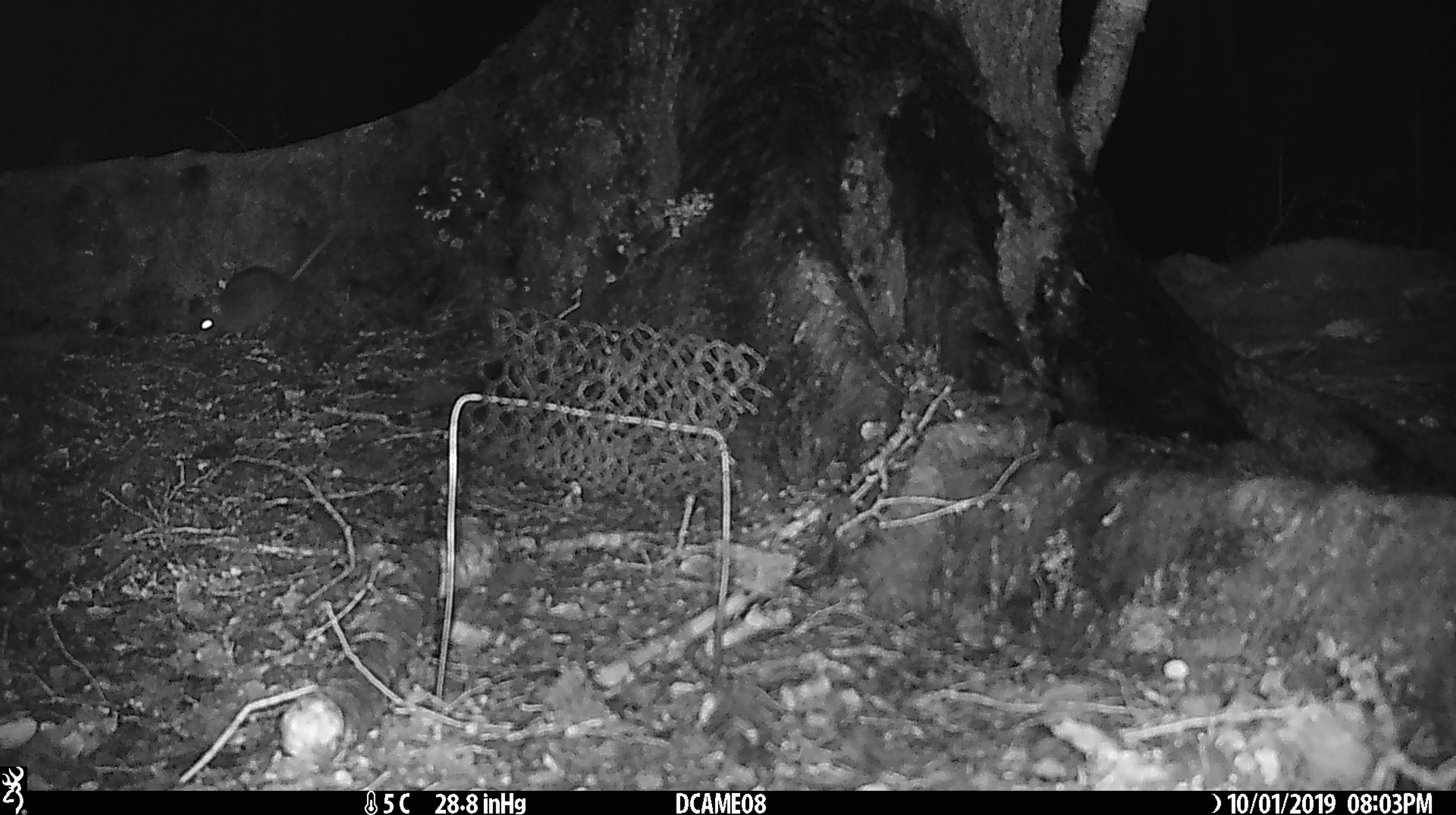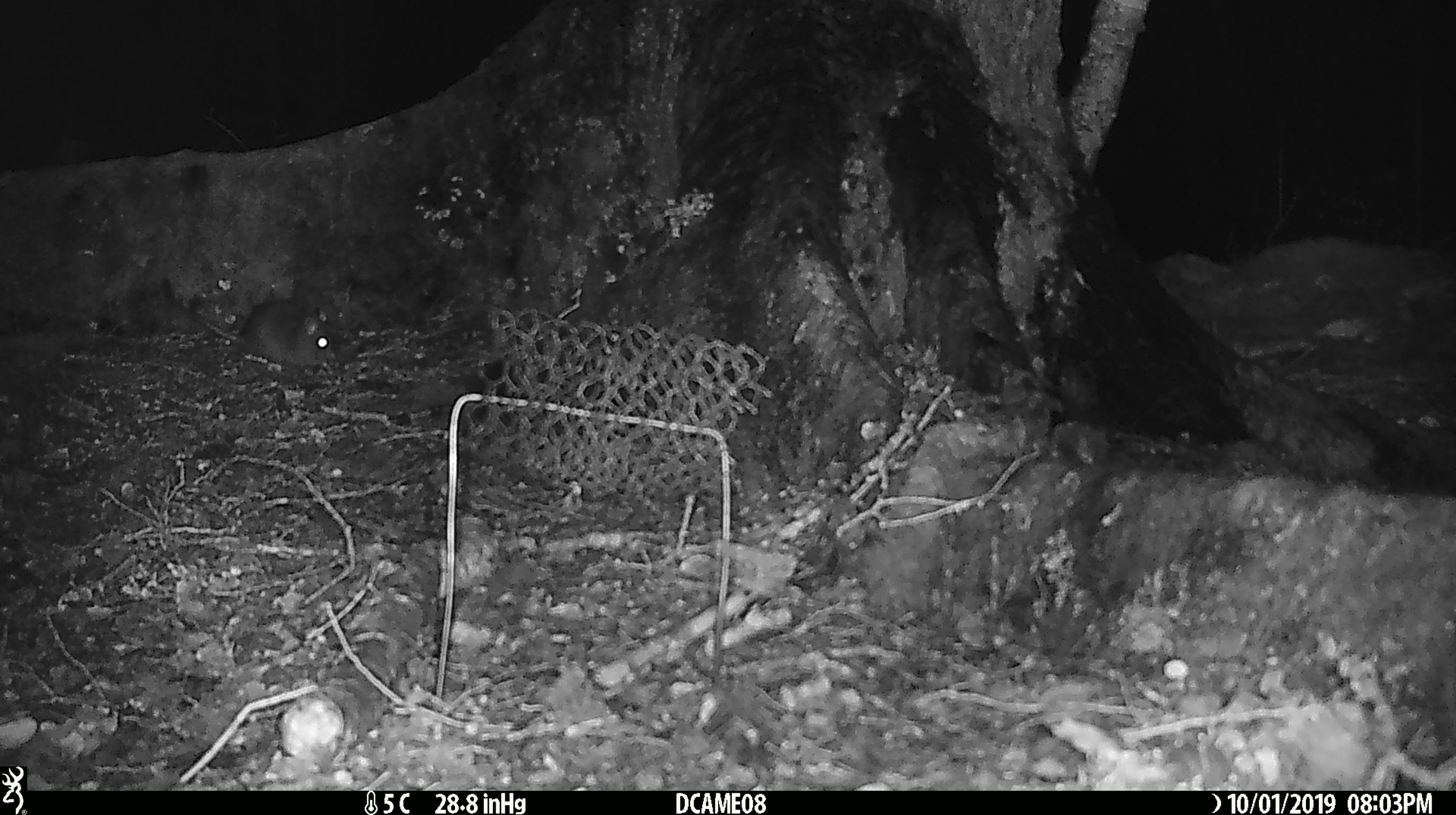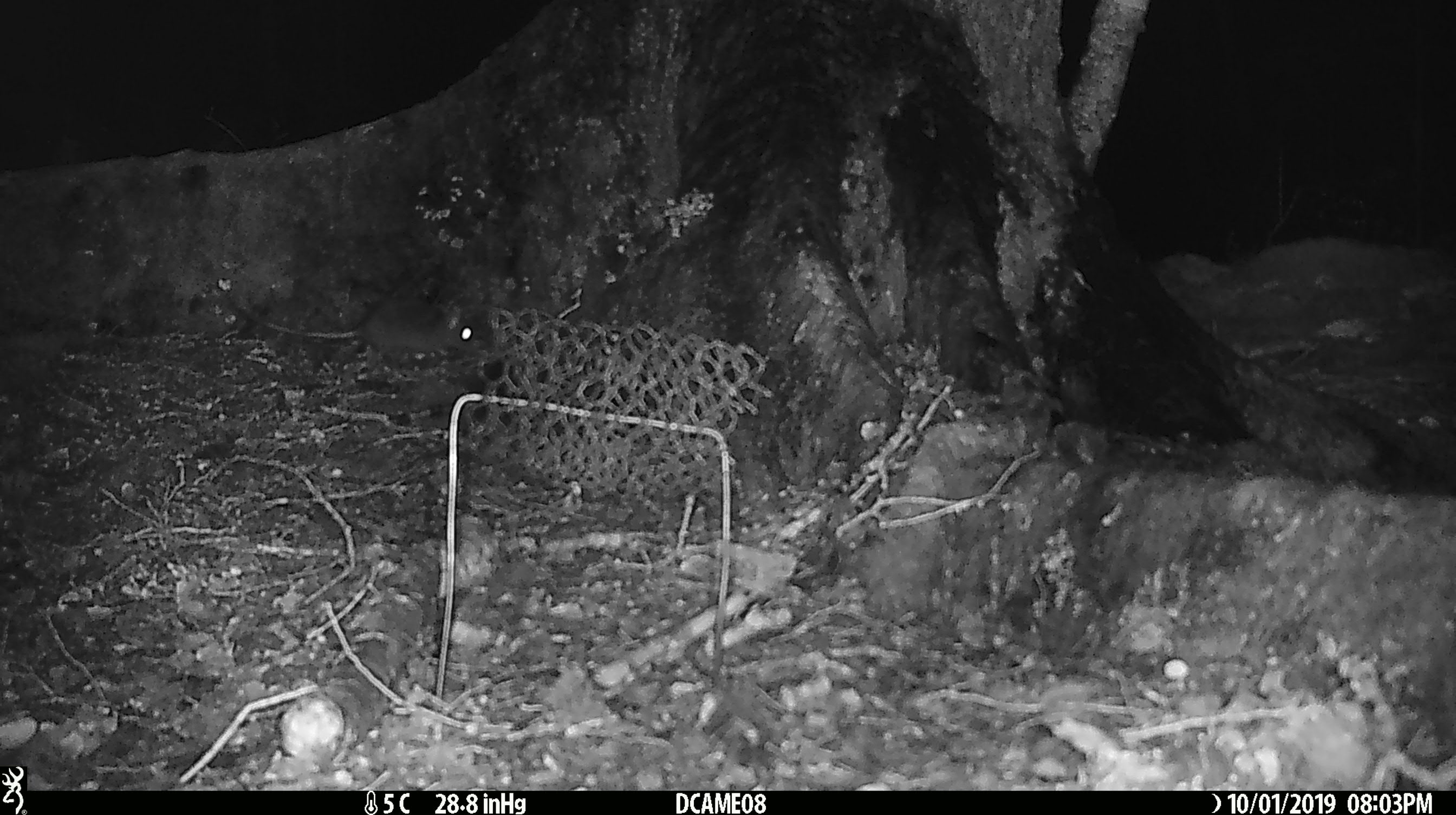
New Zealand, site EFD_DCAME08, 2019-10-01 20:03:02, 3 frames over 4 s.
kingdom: Animalia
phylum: Chordata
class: Mammalia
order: Rodentia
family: Muridae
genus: Rattus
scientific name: Rattus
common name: rat